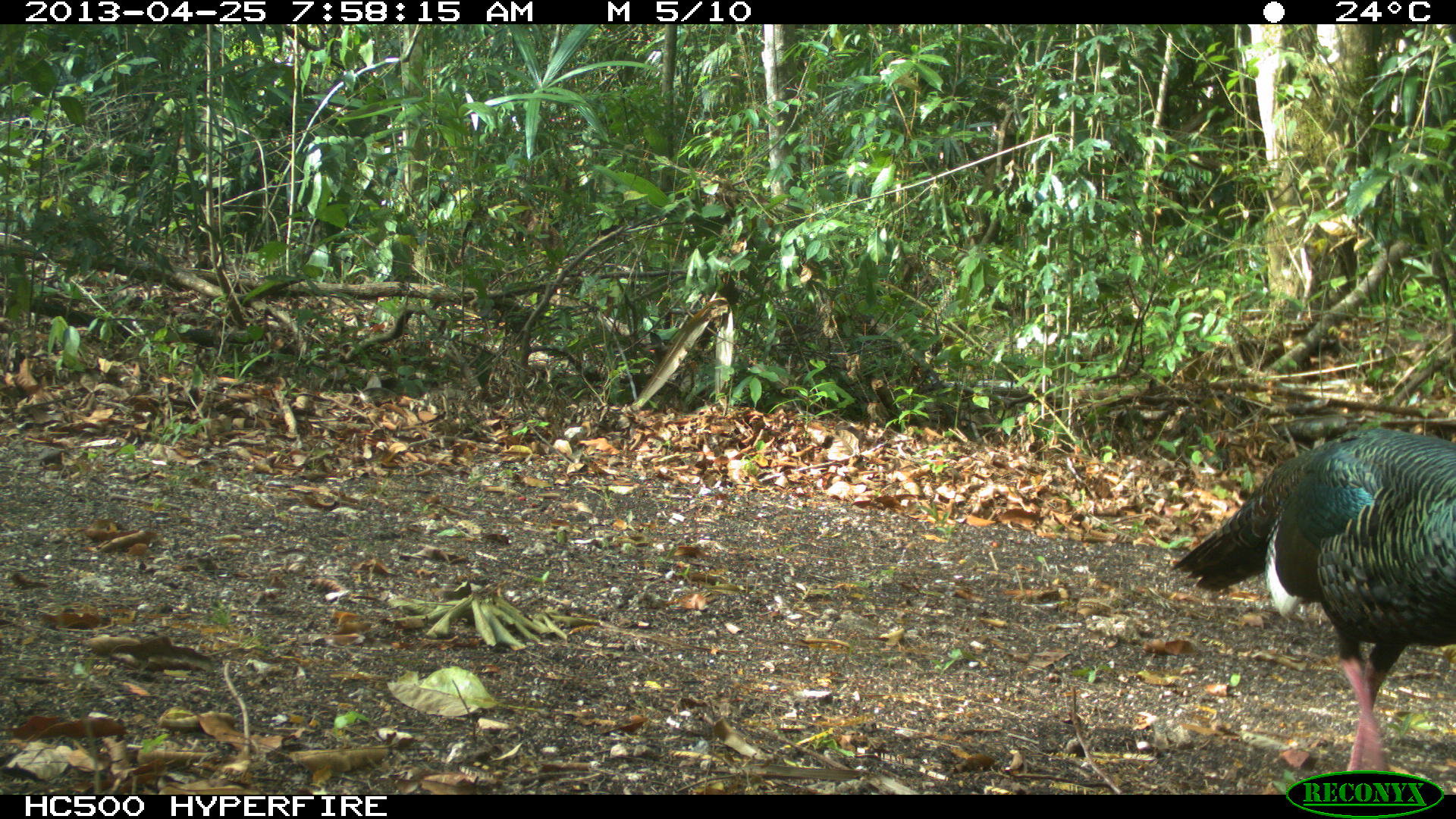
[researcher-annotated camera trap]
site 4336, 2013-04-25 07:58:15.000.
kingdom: Animalia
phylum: Chordata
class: Aves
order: Galliformes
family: Phasianidae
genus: Meleagris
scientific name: Meleagris ocellata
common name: ocellated turkey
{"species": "Meleagris ocellata (ocellated turkey)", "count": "1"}